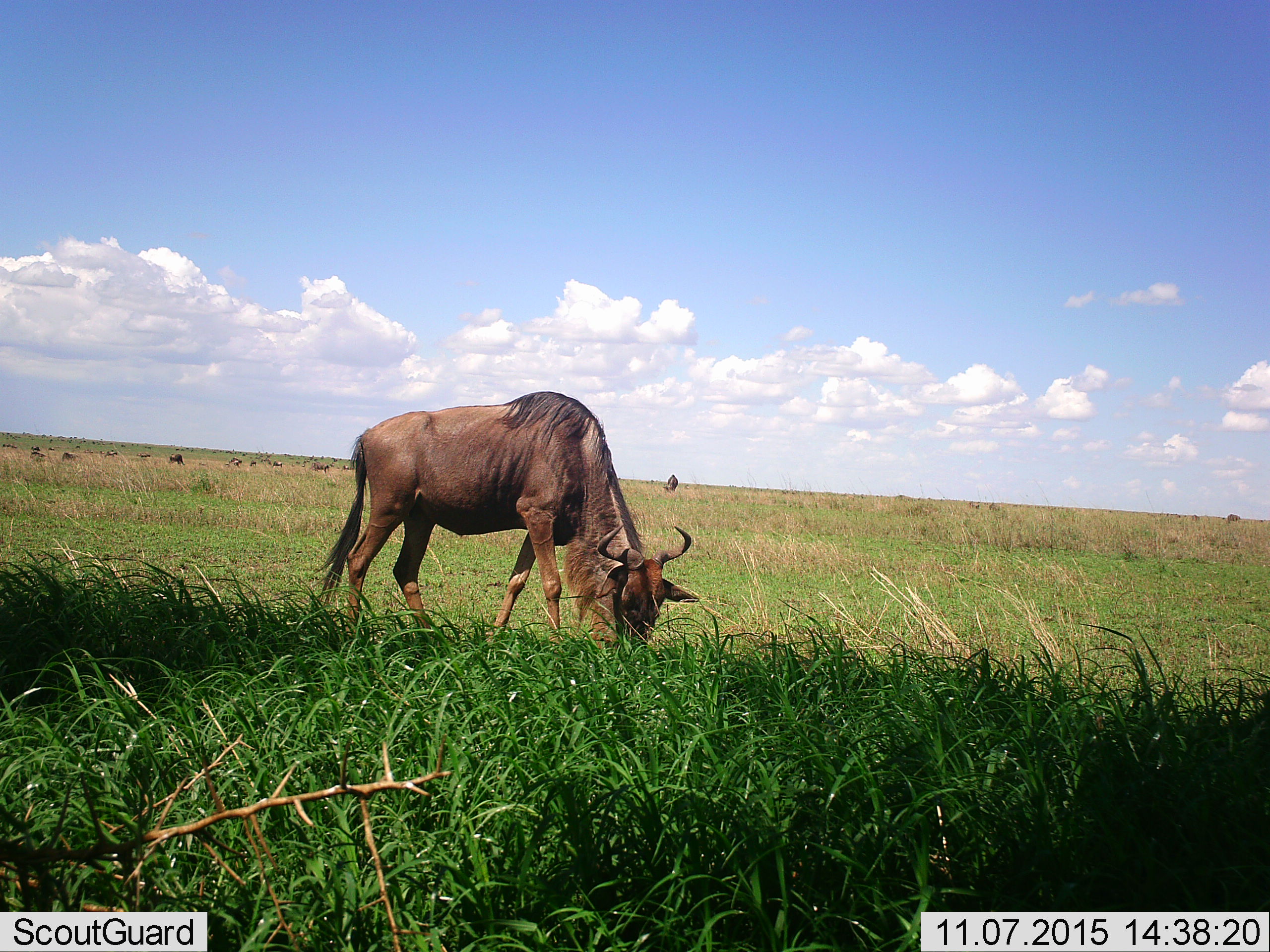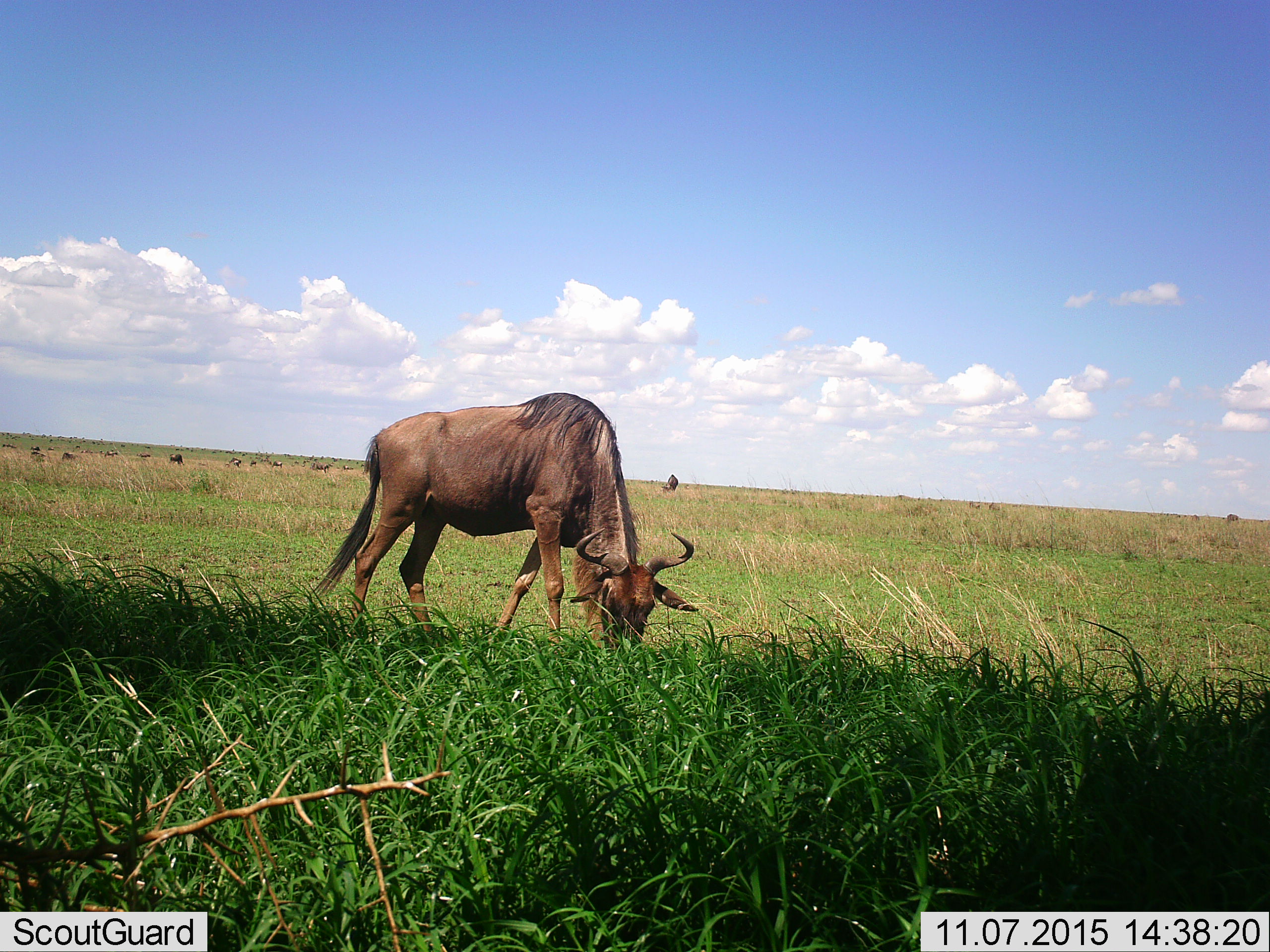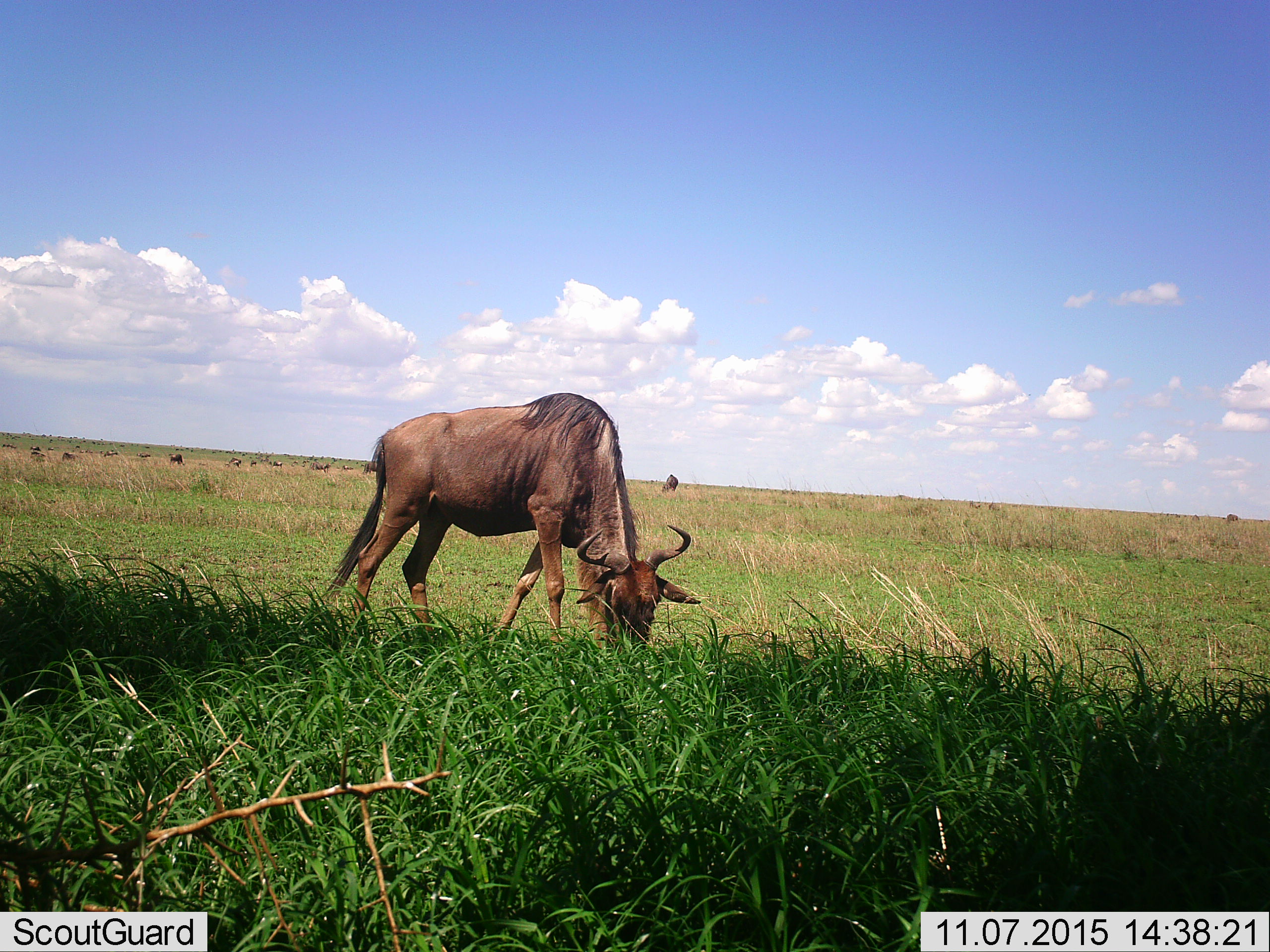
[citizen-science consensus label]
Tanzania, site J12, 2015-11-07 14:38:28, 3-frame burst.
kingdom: Animalia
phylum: Chordata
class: Mammalia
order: Artiodactyla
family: Bovidae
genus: Connochaetes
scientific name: Connochaetes taurinus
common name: blue wildebeest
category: wildebeest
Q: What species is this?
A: Wildebeest (blue wildebeest) (Connochaetes taurinus).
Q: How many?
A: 1.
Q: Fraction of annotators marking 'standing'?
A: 38%.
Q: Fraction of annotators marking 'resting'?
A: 0%.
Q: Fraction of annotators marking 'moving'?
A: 38%.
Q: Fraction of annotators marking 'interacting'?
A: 0%.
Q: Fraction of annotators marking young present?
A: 0%.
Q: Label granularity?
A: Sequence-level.